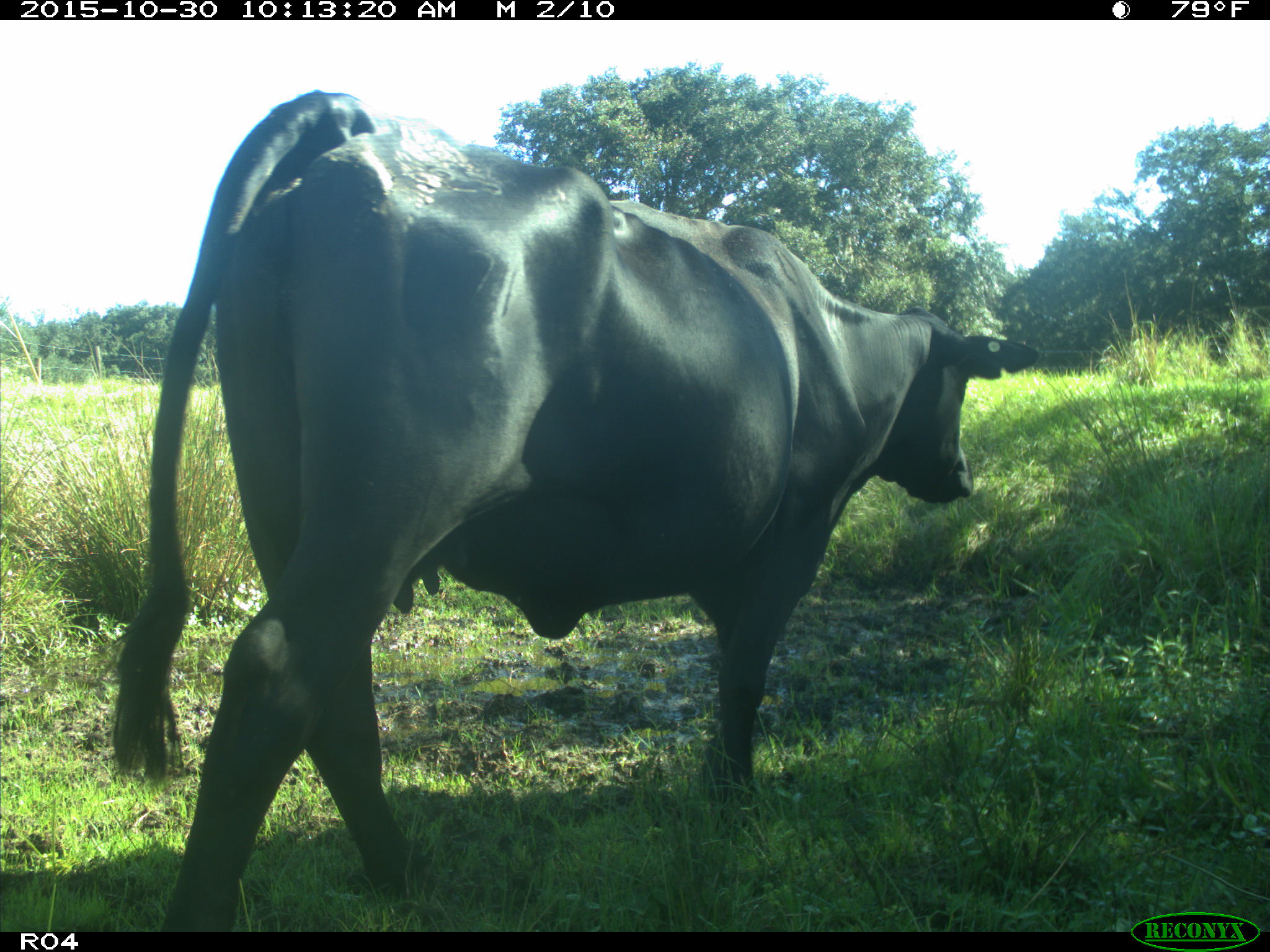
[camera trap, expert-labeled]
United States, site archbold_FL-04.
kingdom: Animalia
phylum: Chordata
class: Mammalia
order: Artiodactyla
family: Bovidae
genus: Bos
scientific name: Bos taurus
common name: domestic cow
Bos taurus (domestic cow).